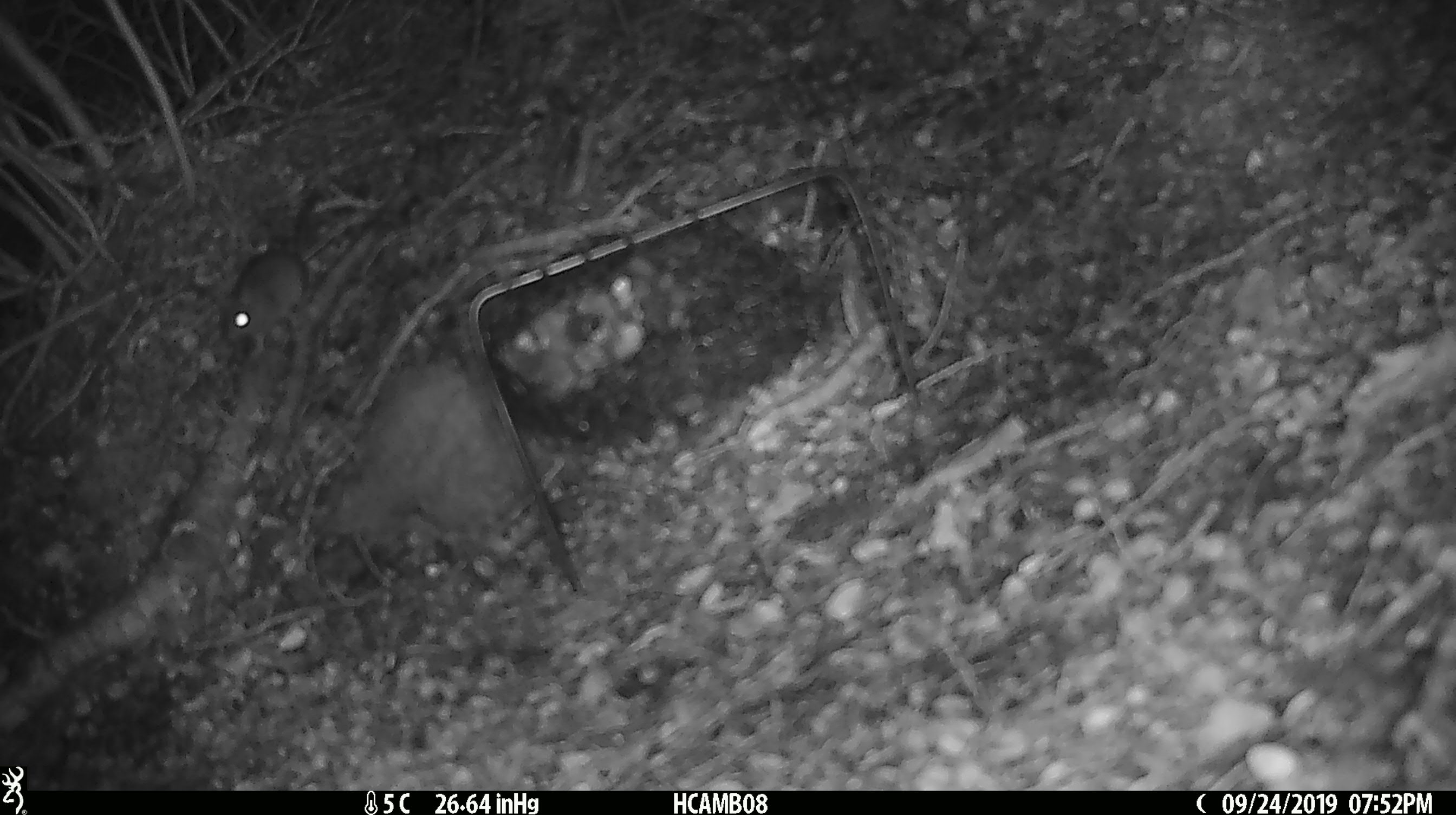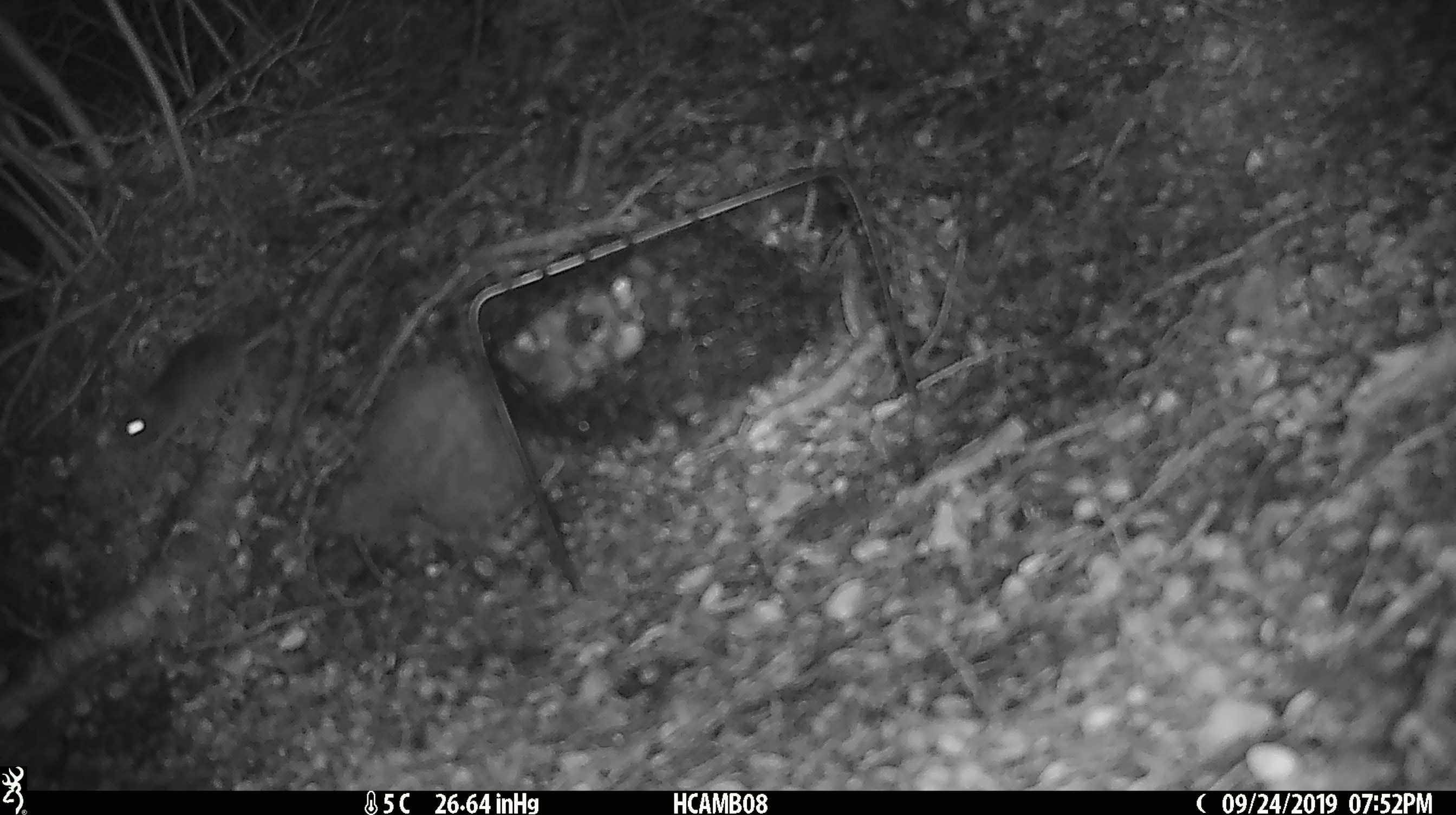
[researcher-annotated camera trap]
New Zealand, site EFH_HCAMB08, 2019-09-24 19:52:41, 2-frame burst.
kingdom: Animalia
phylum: Chordata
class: Mammalia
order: Rodentia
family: Muridae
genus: Mus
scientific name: Mus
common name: mouse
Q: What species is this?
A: Mouse (Mus).